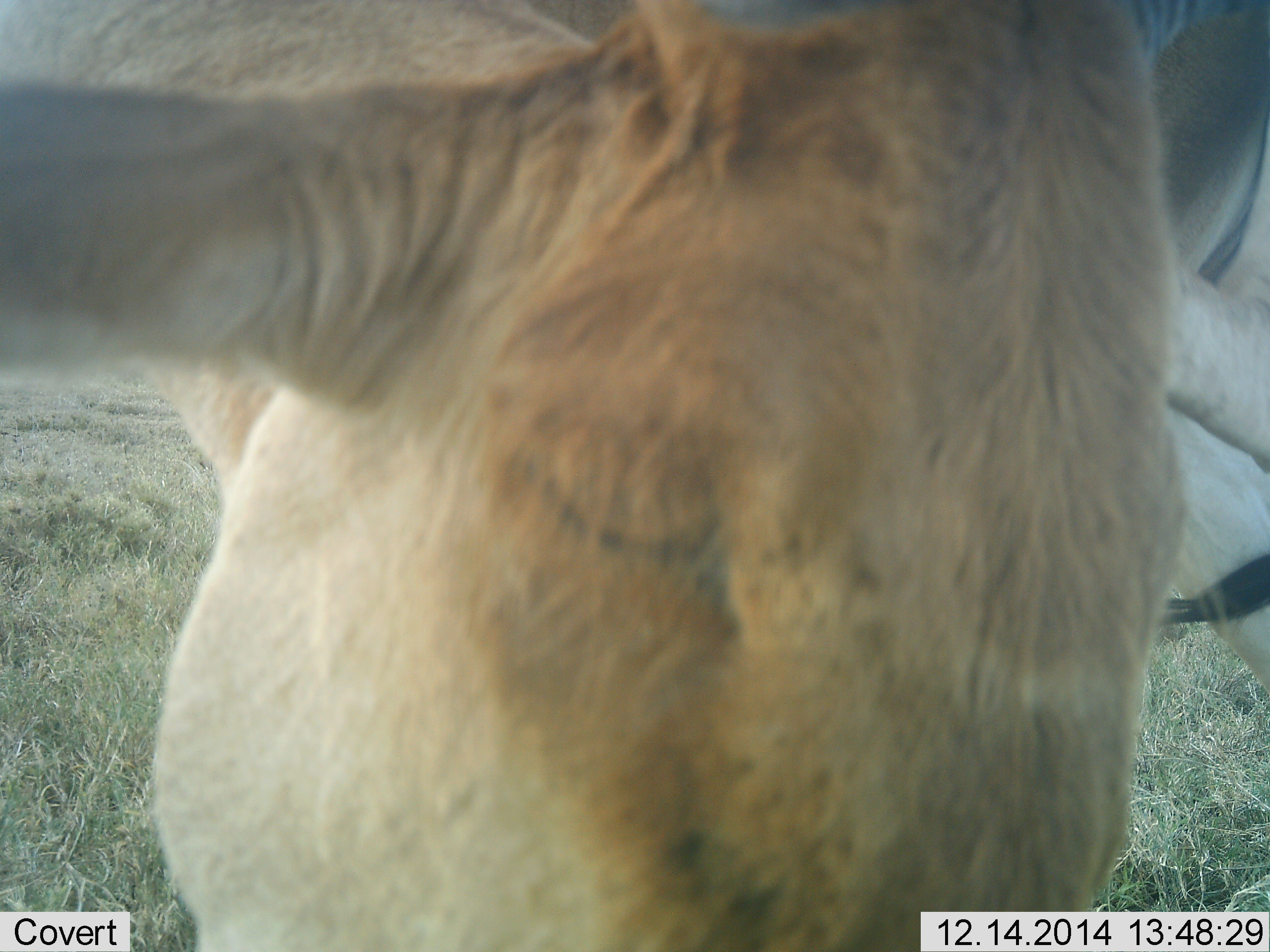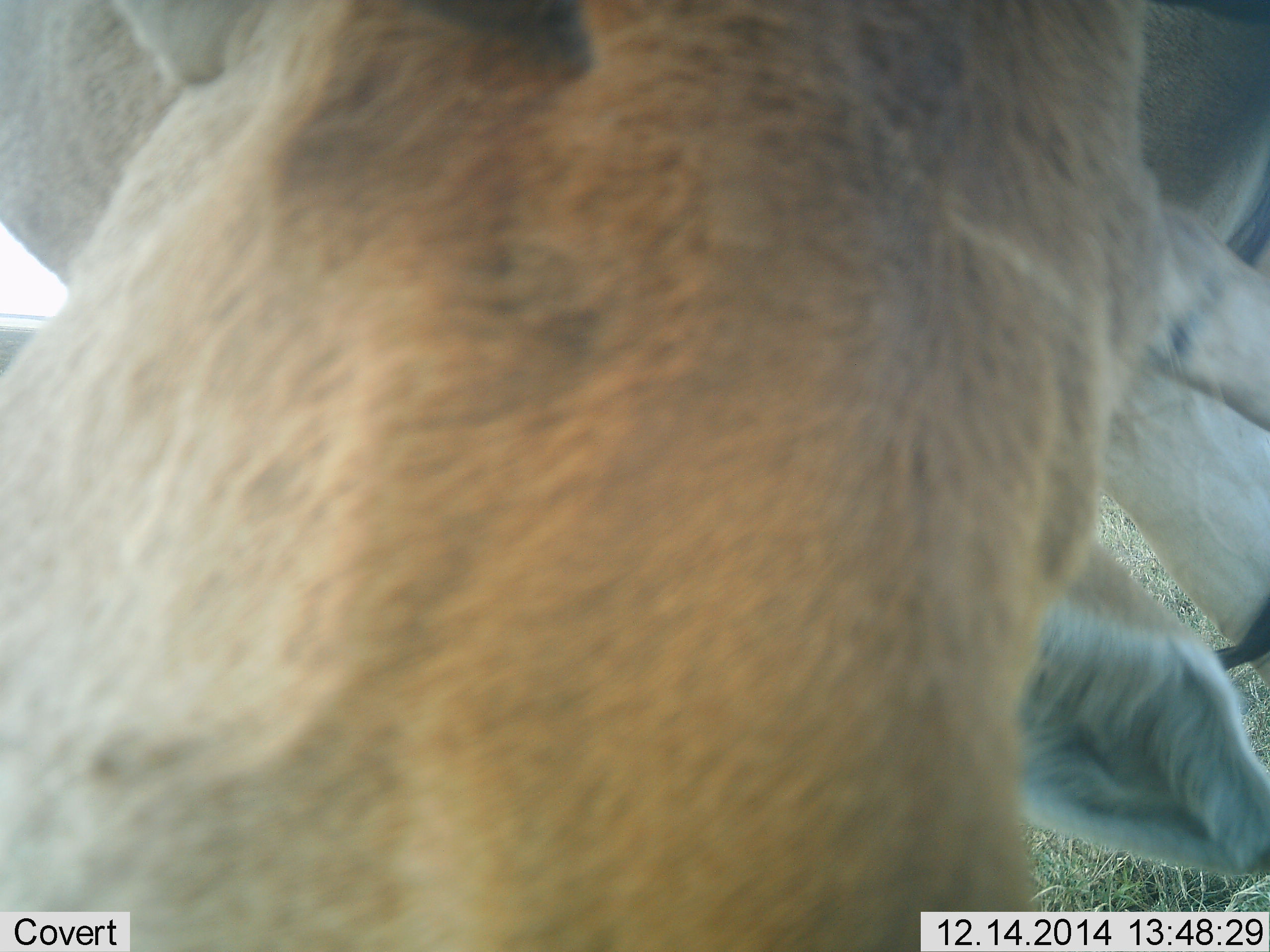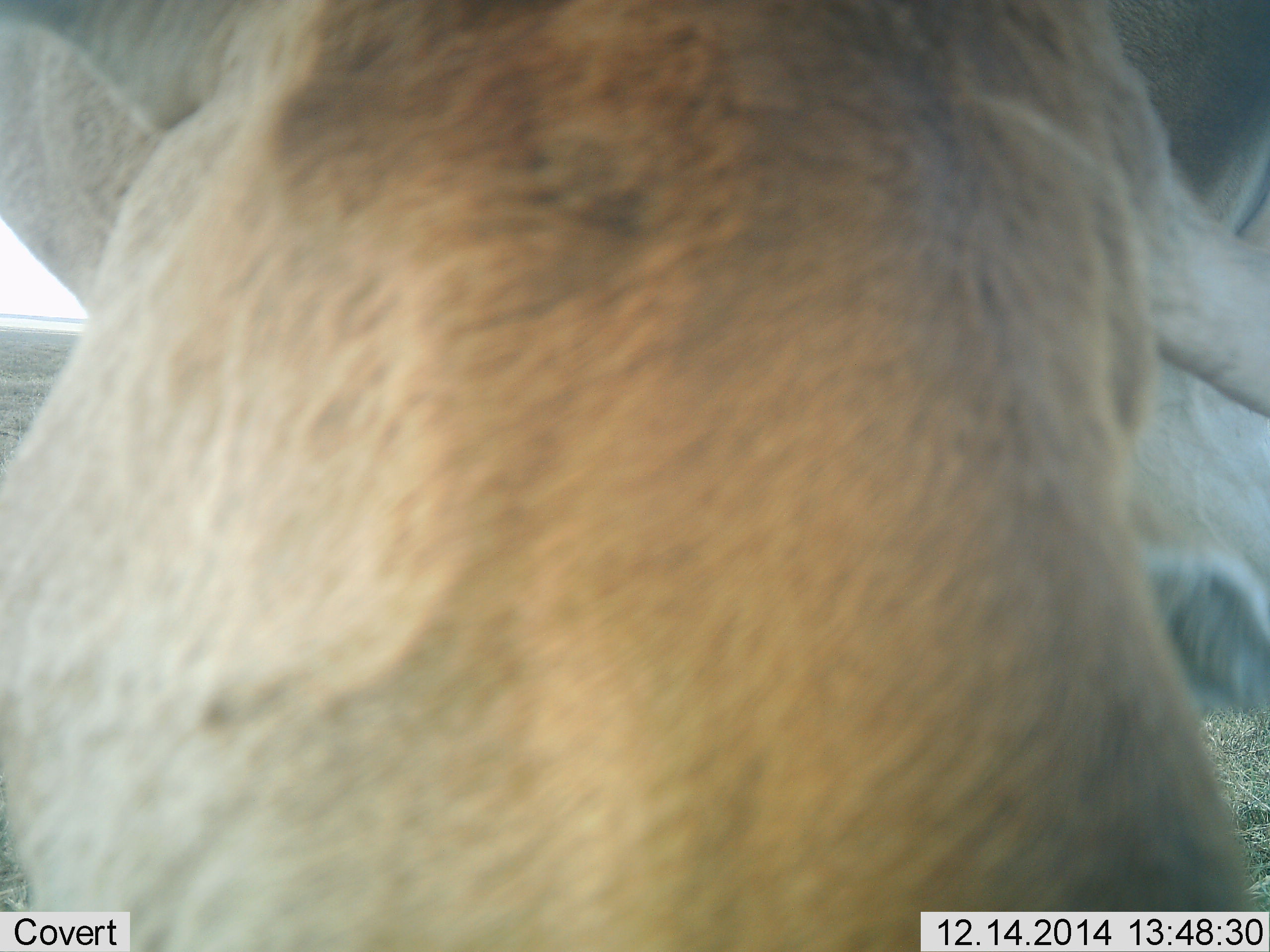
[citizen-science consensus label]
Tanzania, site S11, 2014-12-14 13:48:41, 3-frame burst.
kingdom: Animalia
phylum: Chordata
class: Mammalia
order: Artiodactyla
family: Bovidae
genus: Bos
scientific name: Bos taurus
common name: cattle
Cattle (Bos taurus), count 1. Behavior (volunteer vote fractions): standing 71%, resting 0%, moving 0%, interacting 29%. Young present (vote fraction): 0%. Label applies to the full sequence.